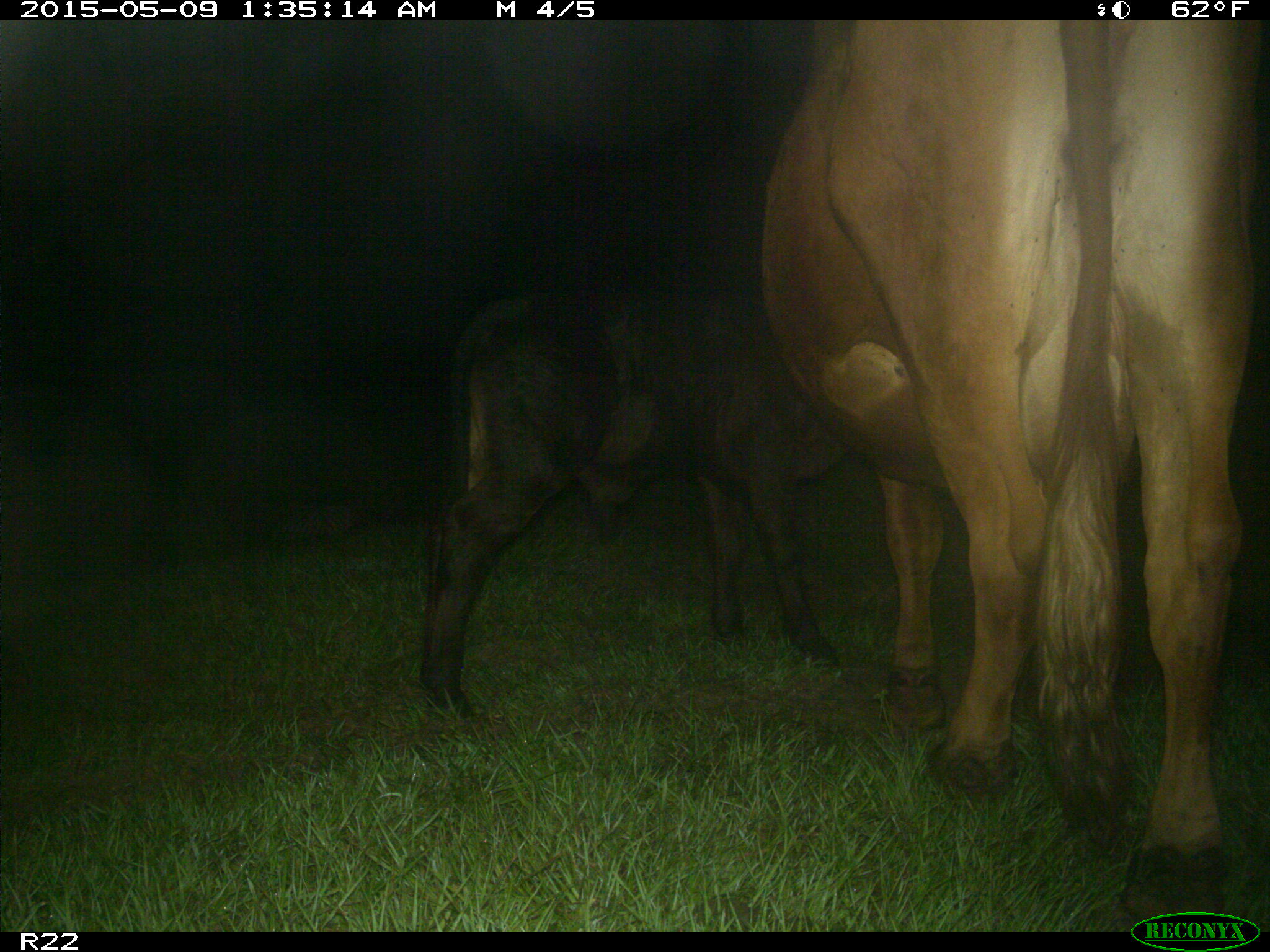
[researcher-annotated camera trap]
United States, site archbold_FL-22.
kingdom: Animalia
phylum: Chordata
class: Mammalia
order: Artiodactyla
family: Bovidae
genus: Bos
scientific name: Bos taurus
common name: domestic cow